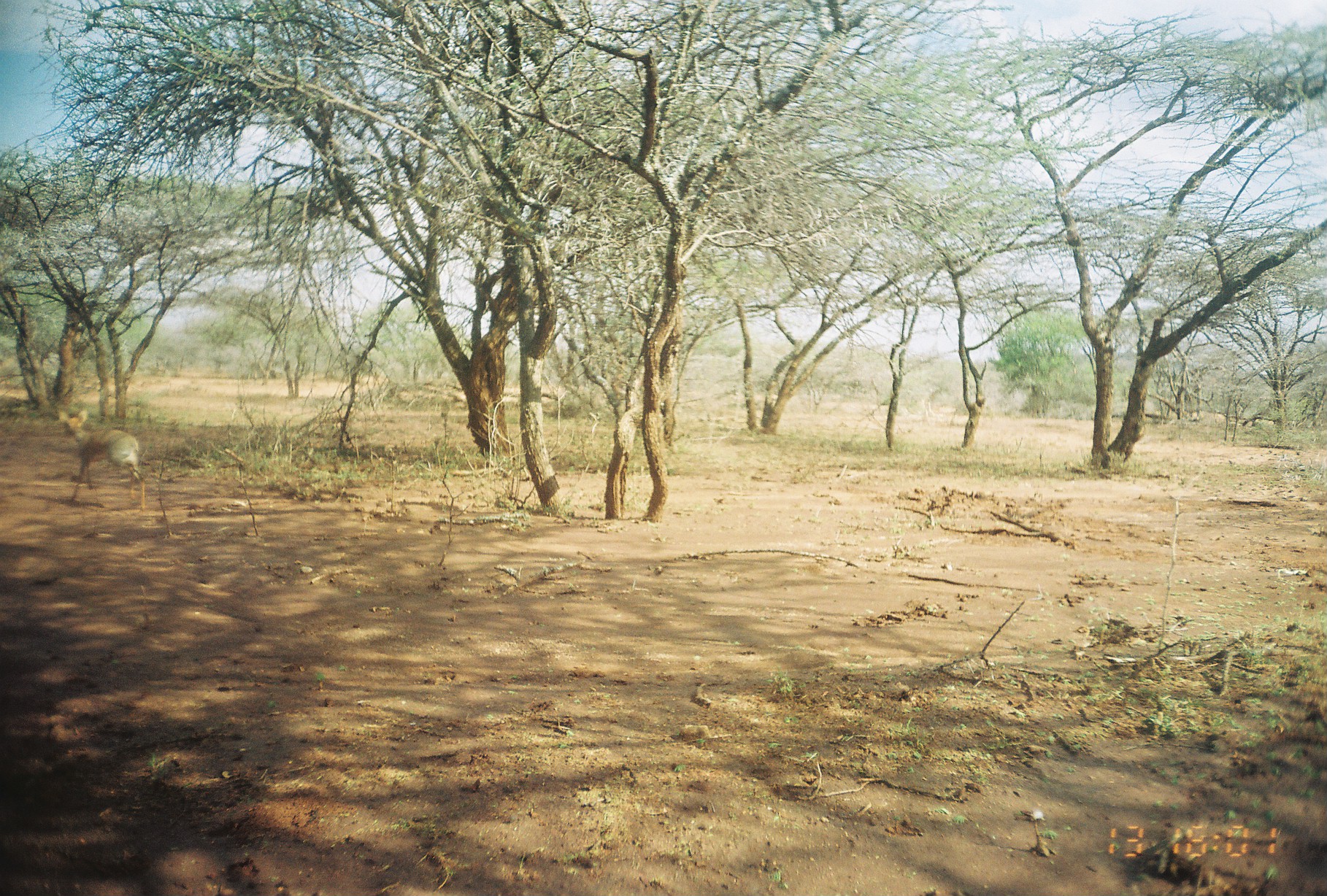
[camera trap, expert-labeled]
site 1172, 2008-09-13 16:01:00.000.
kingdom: Animalia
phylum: Chordata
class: Mammalia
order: Artiodactyla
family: Bovidae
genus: Madoqua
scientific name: Madoqua guentheri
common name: günther's dik-dik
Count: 1.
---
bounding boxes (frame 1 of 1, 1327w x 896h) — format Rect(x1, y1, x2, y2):
madoqua guentheri: Rect(57, 408, 147, 511)